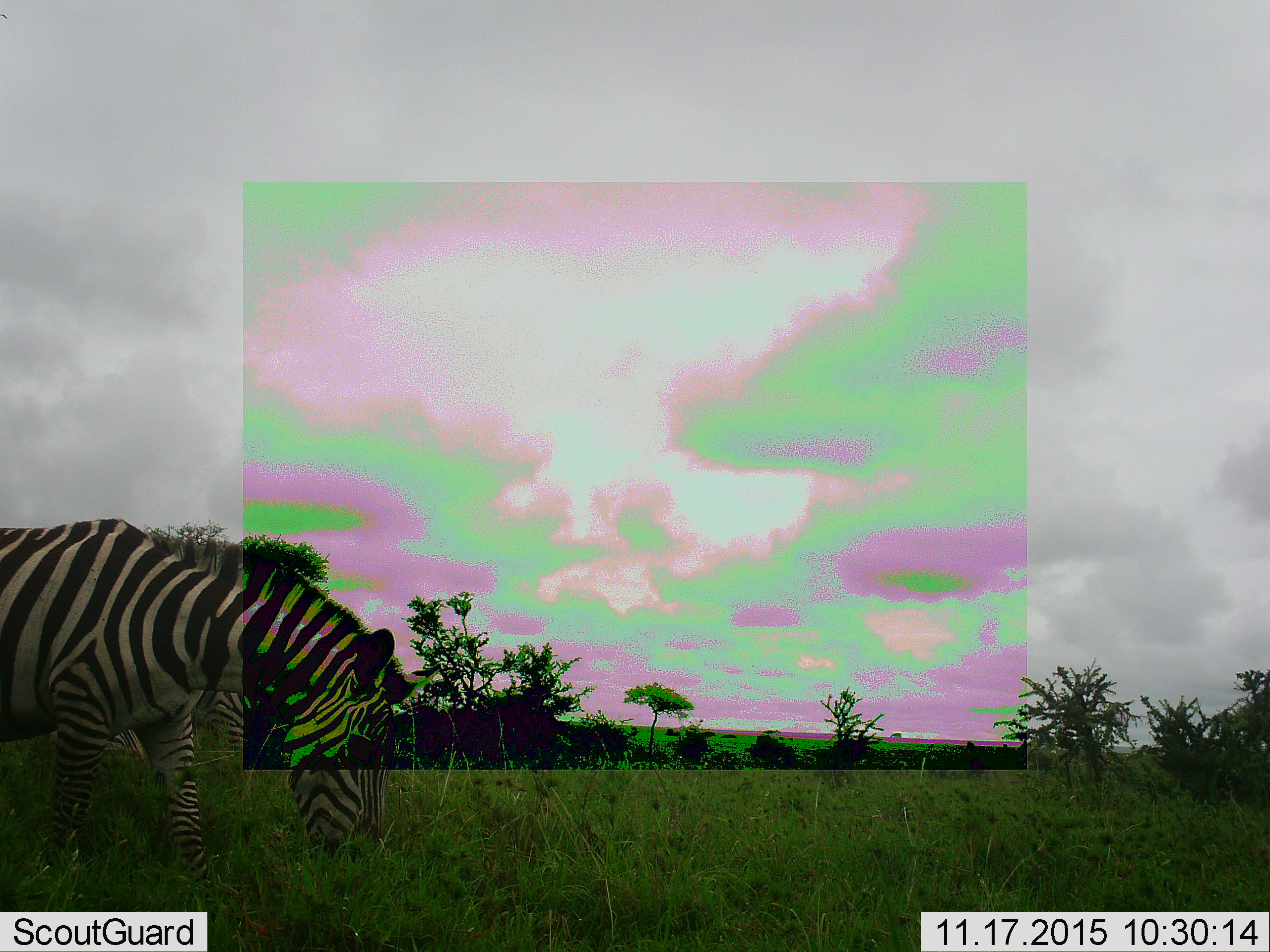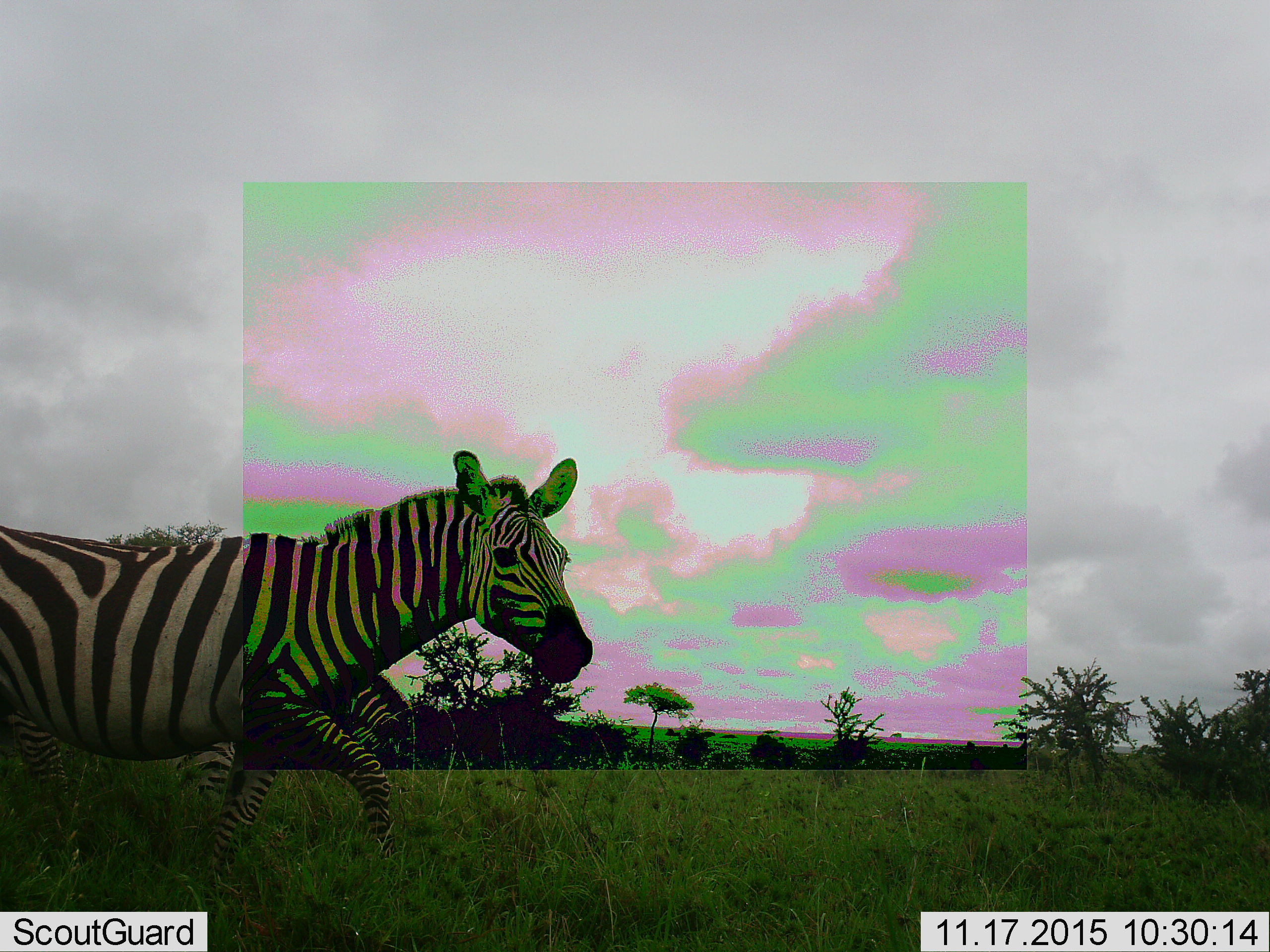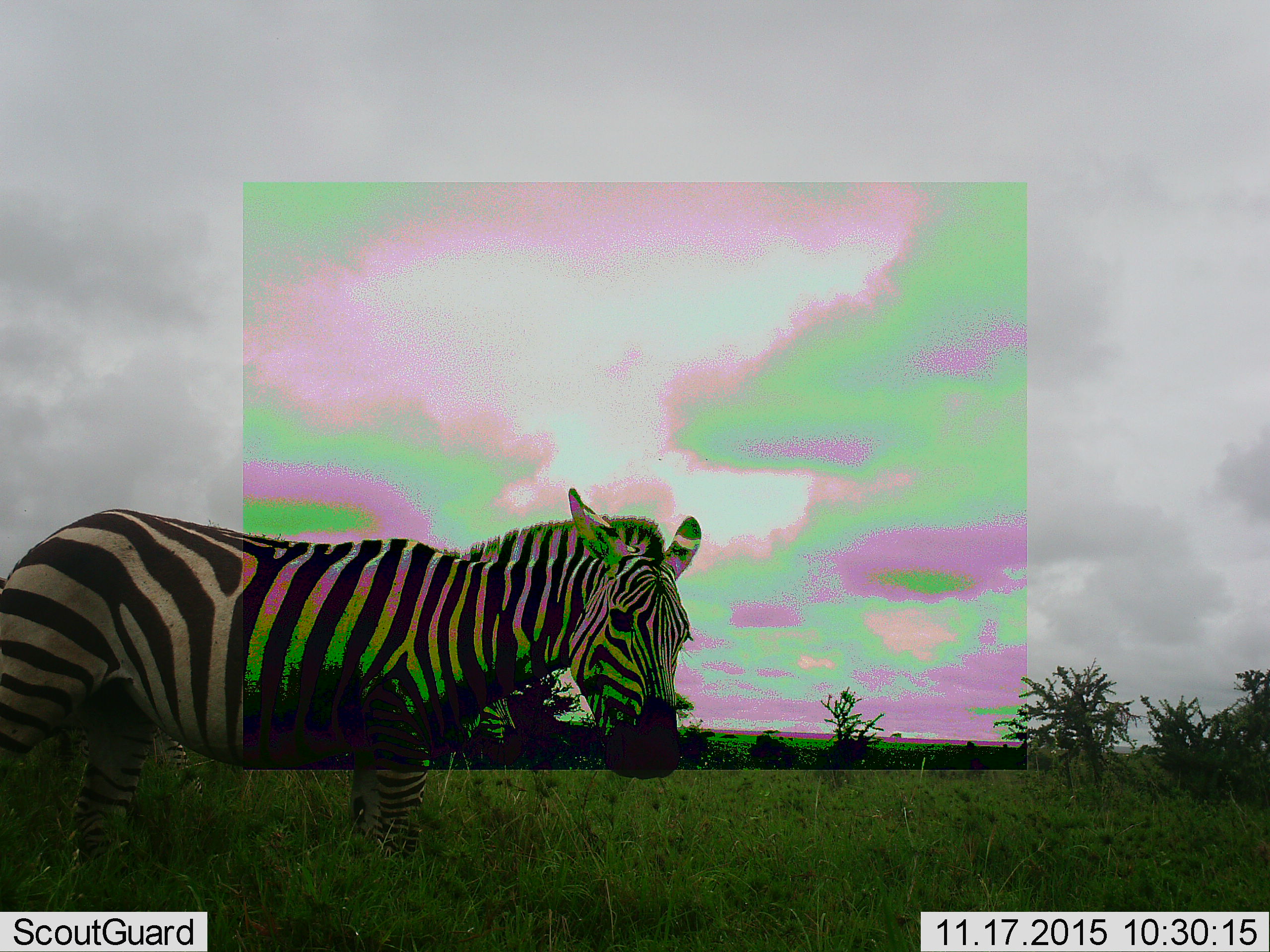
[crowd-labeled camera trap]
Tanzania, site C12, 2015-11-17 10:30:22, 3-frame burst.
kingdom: Animalia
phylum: Chordata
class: Mammalia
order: Perissodactyla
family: Equidae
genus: Equus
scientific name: Equus quagga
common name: plains zebra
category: zebra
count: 1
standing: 13%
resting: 0%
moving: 80%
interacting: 0%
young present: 0%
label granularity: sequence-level